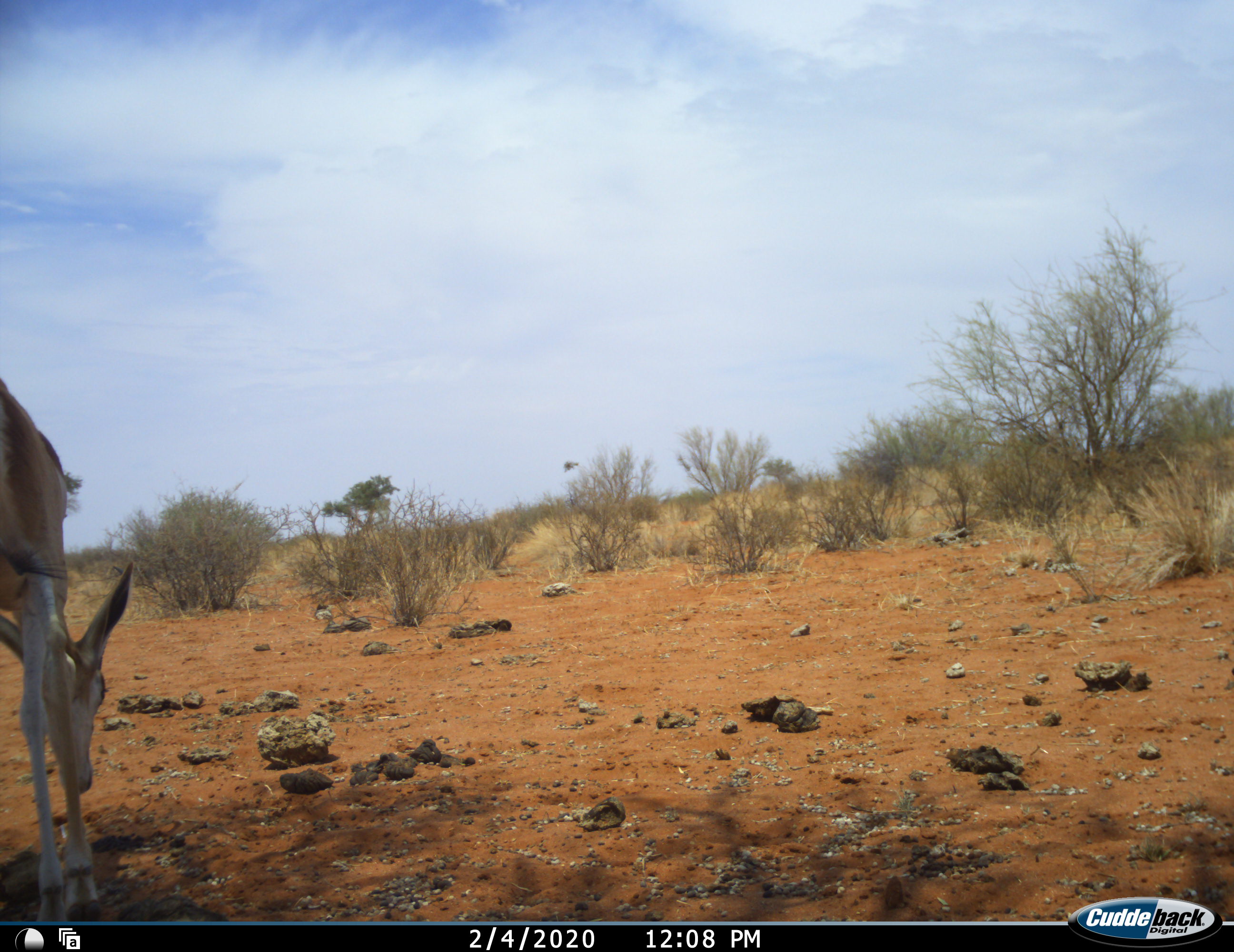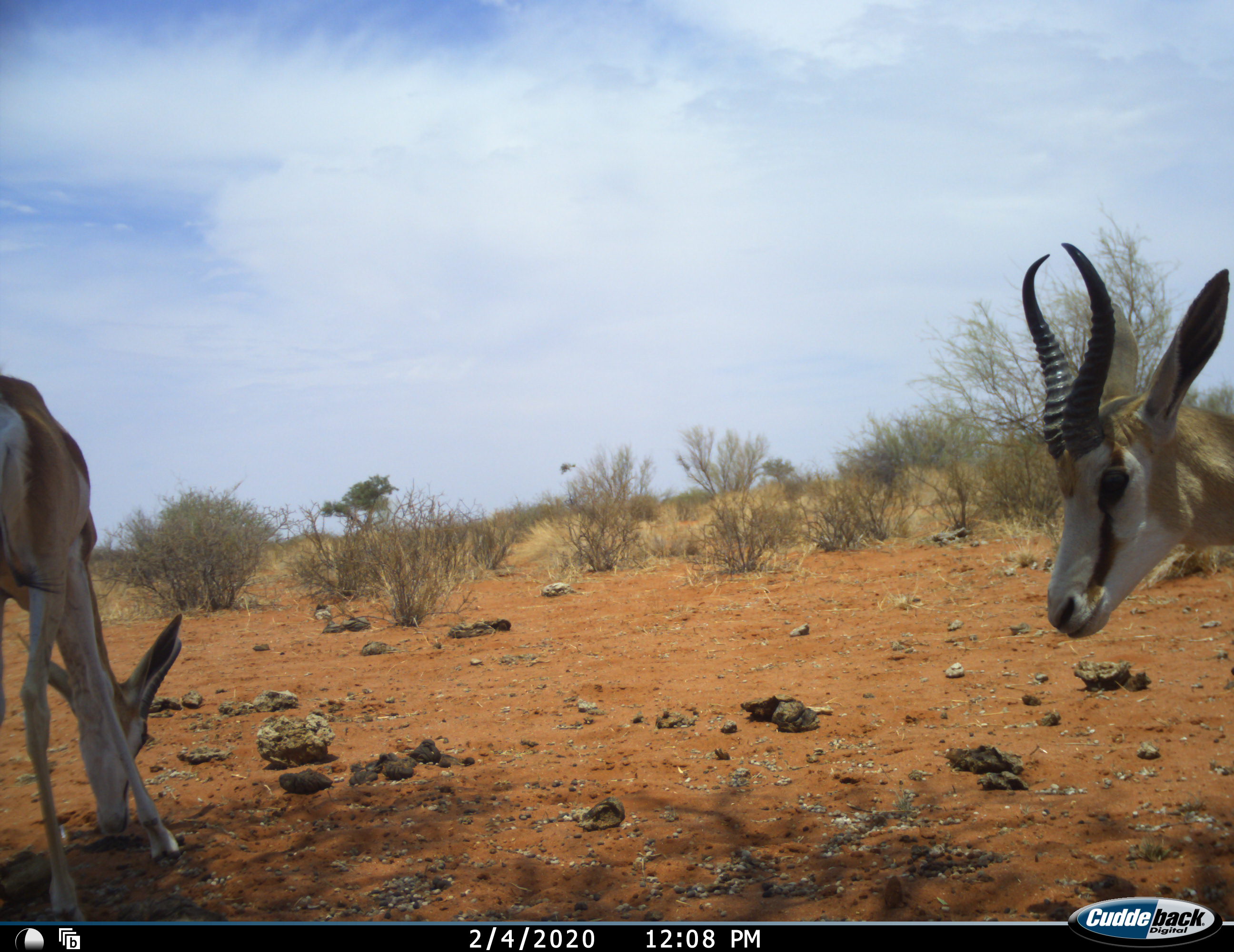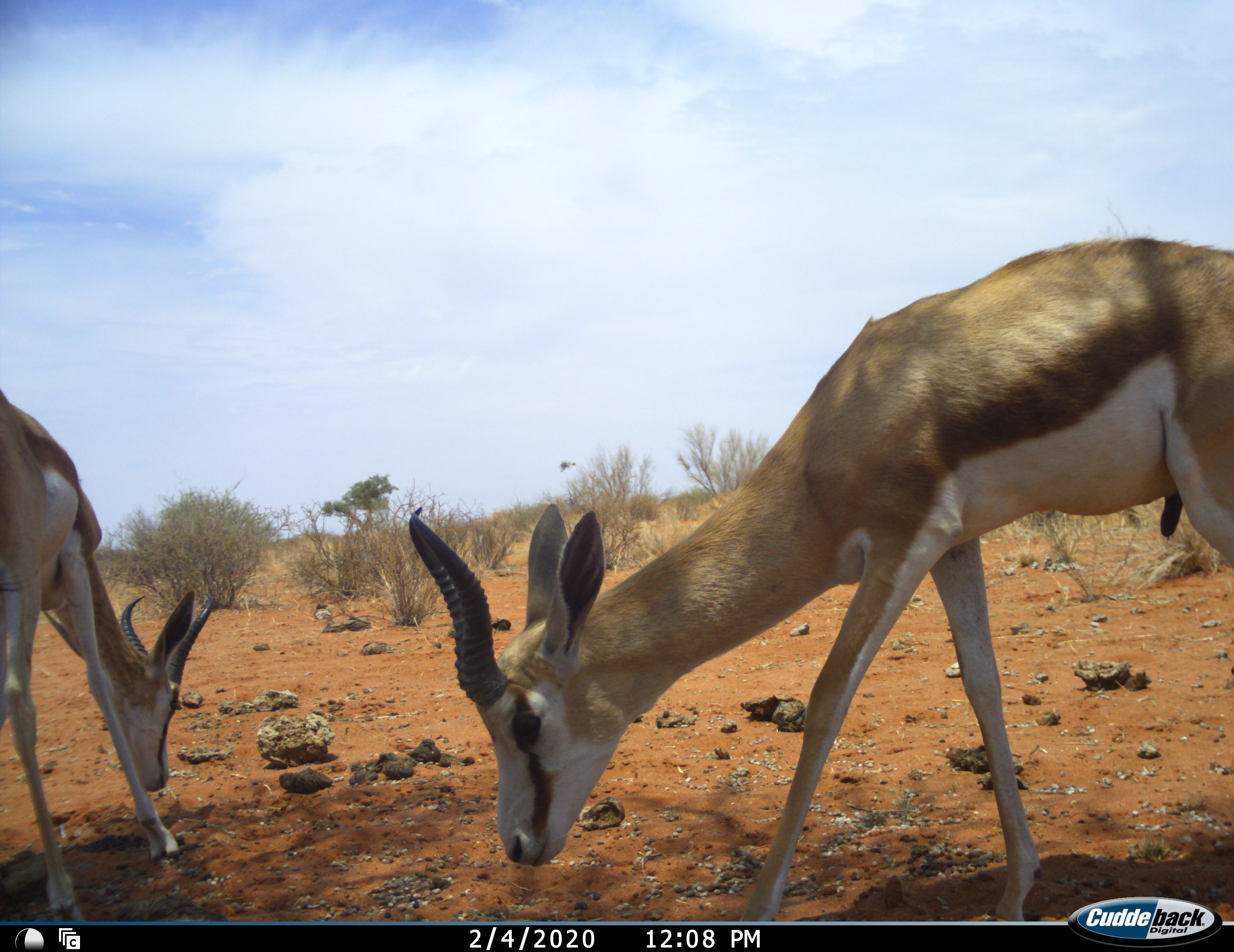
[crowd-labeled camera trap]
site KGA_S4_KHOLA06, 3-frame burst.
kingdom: Animalia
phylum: Chordata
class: Mammalia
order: Artiodactyla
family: Bovidae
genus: Antidorcas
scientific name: Antidorcas marsupialis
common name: springbok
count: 2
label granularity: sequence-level